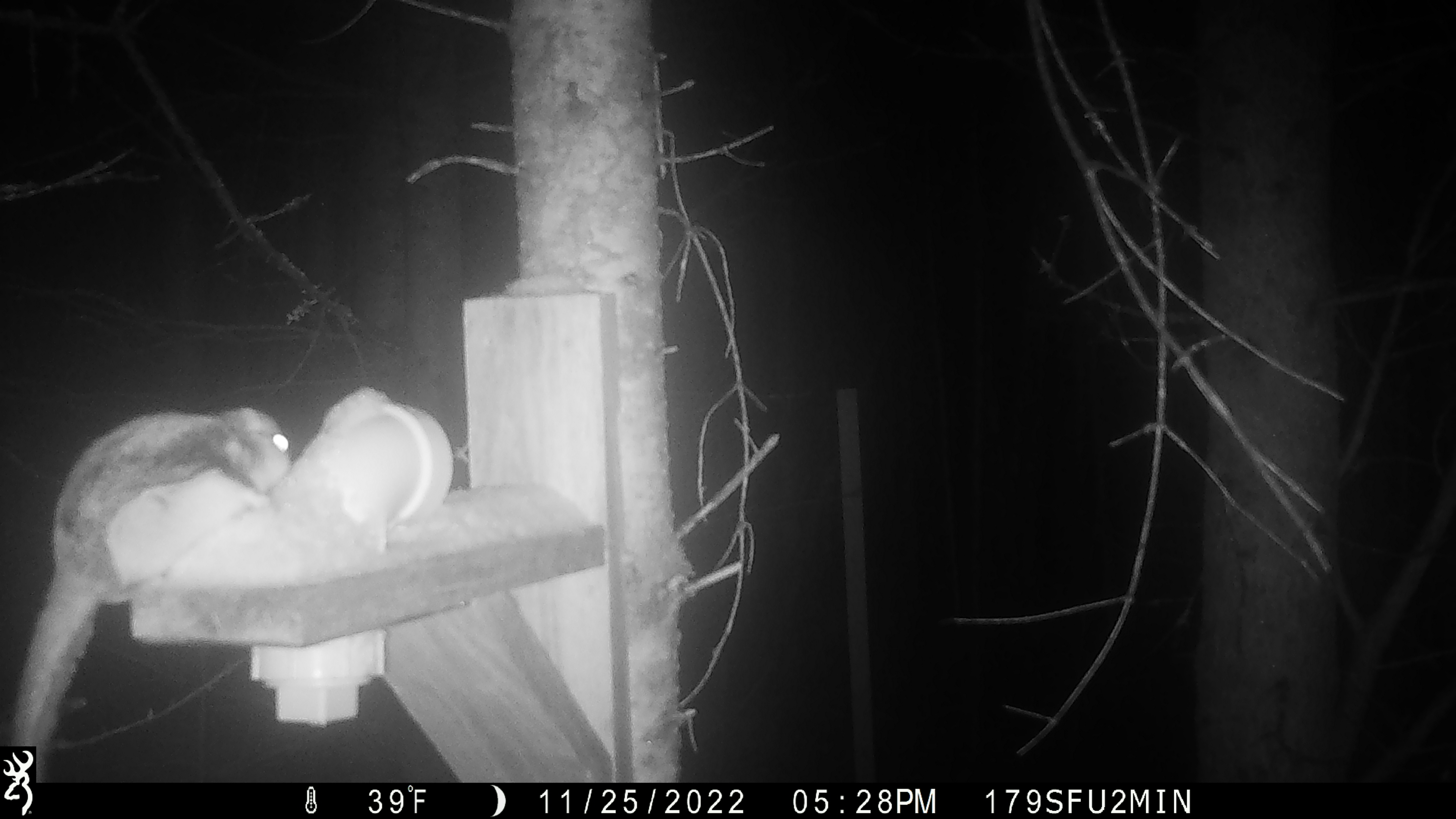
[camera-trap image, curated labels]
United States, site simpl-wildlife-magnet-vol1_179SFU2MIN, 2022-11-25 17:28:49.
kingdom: Animalia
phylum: Chordata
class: Mammalia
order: Rodentia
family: Sciuridae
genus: Glaucomys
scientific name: Glaucomys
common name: flying squirrel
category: flying squirrel sp.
Flying squirrel sp. (flying squirrel) (Glaucomys).